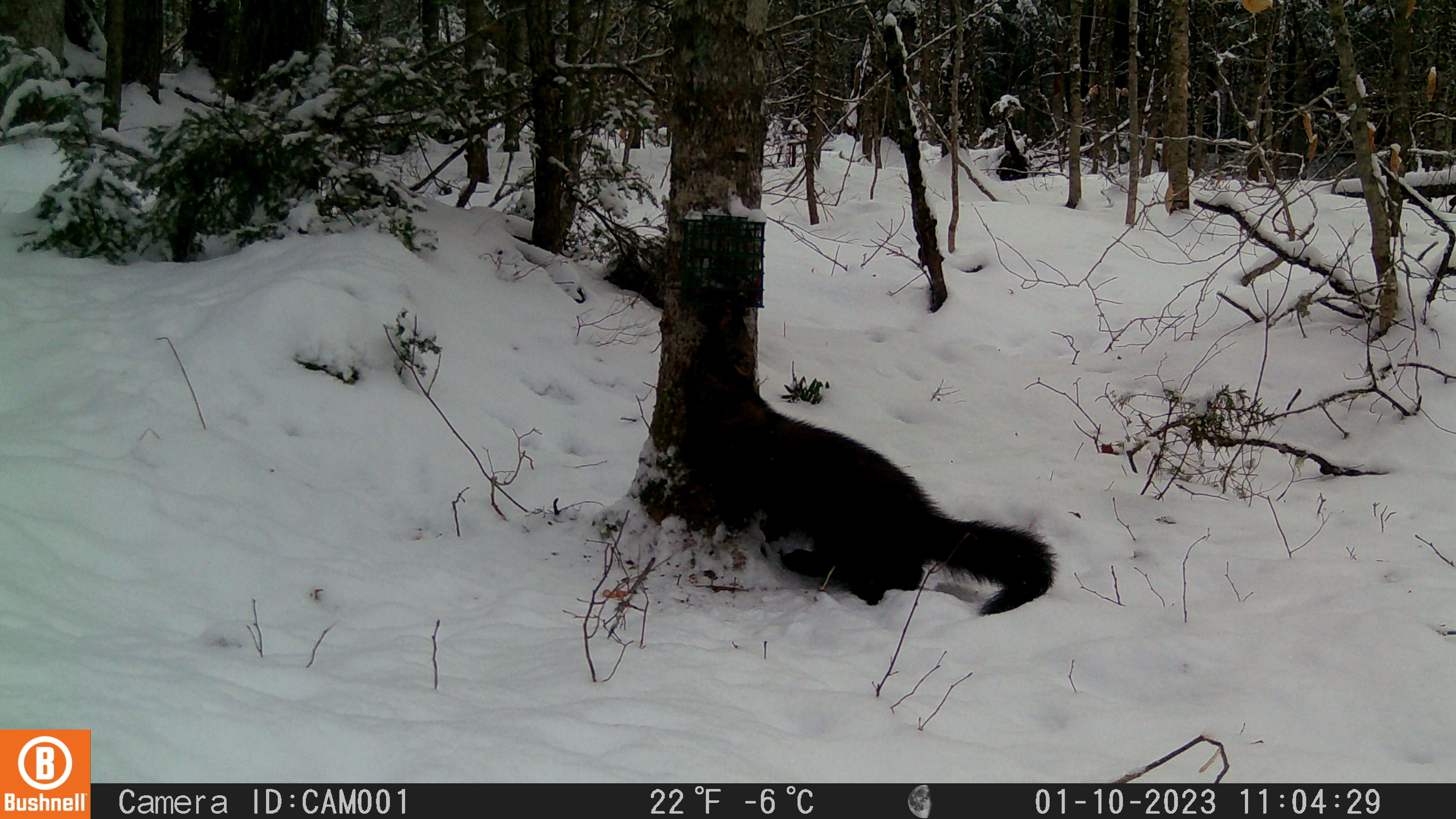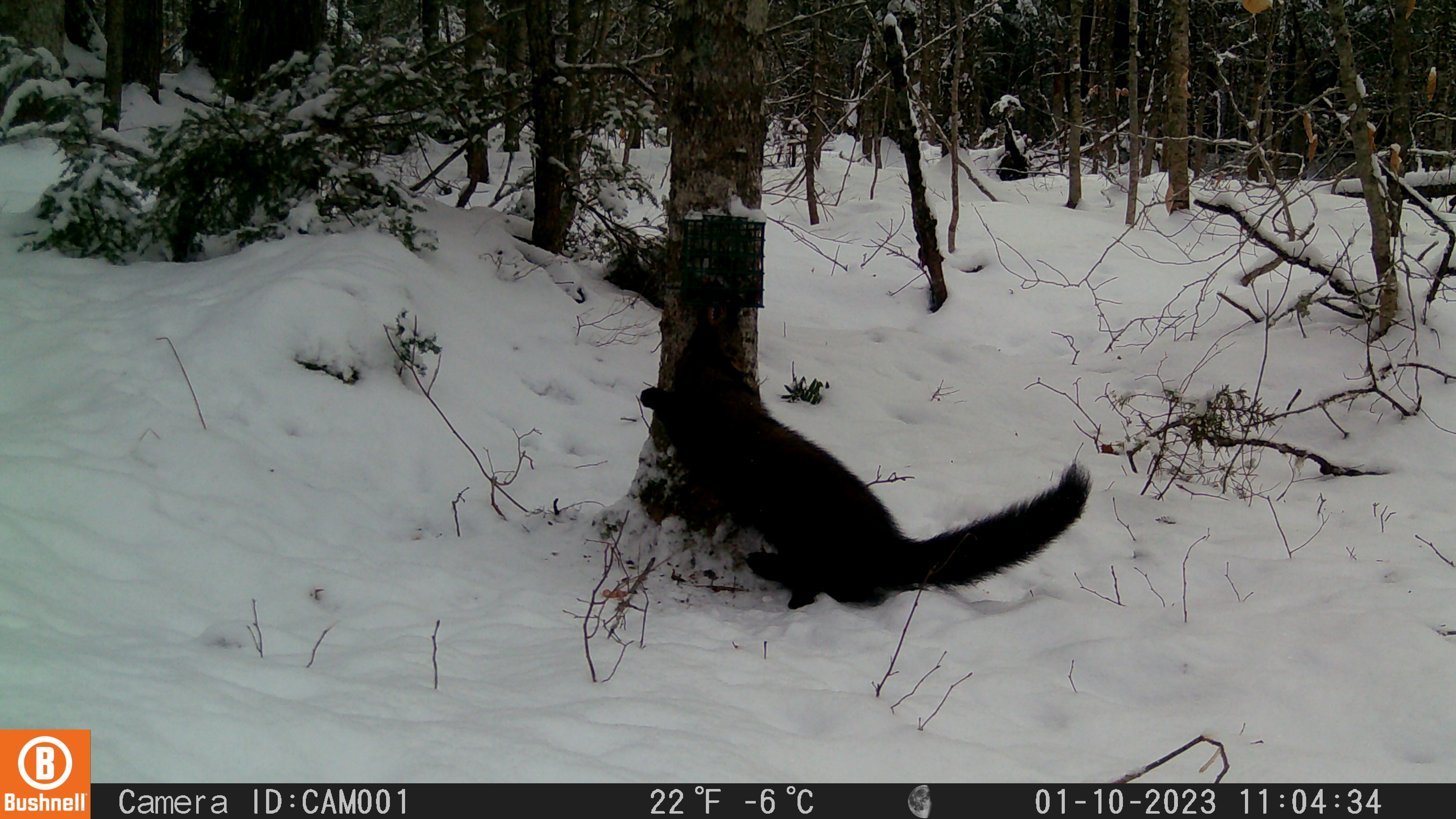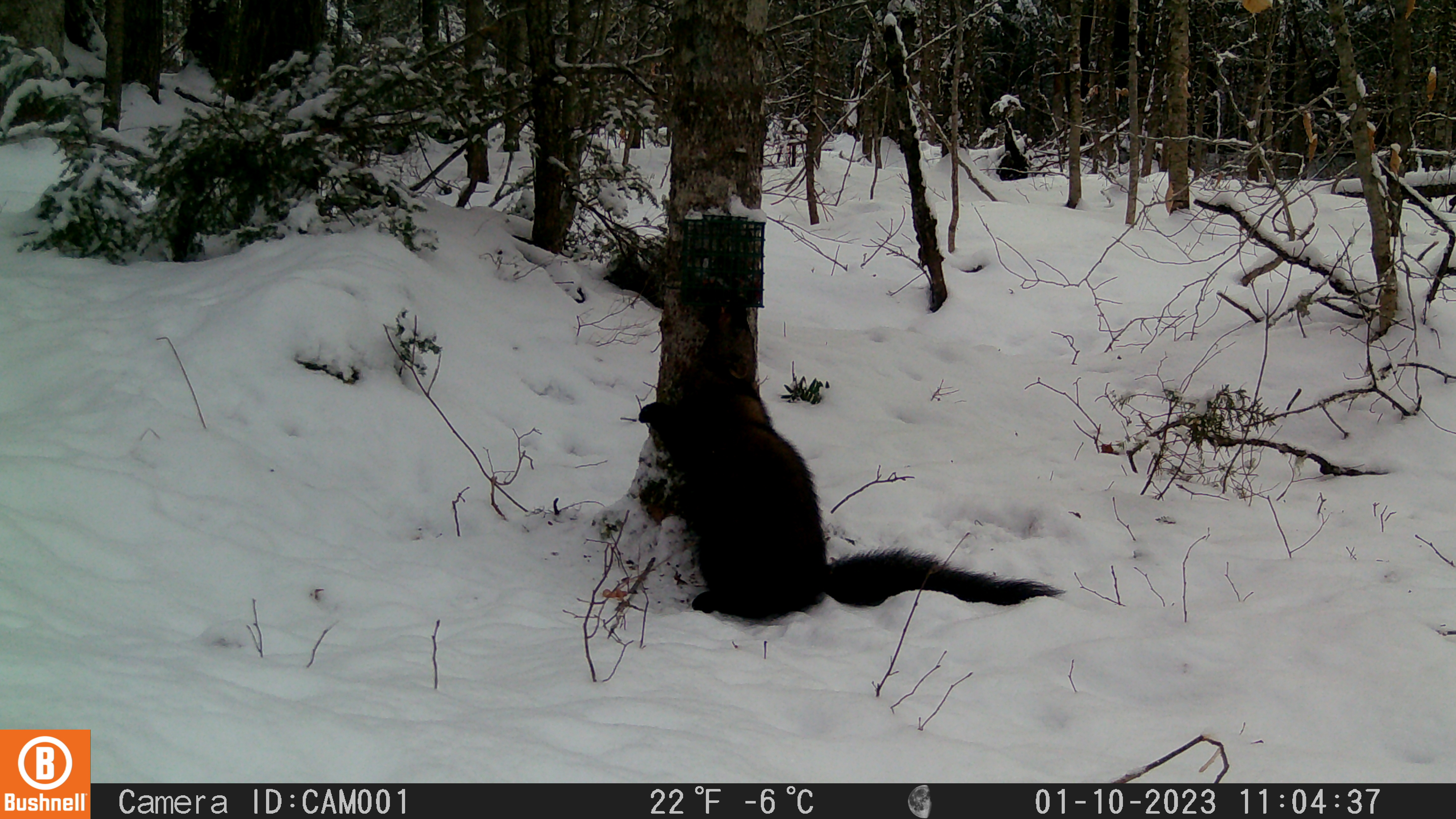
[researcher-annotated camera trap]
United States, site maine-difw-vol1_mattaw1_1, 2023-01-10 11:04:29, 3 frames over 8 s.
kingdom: Animalia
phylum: Chordata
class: Mammalia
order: Carnivora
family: Mustelidae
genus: Pekania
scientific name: Pekania pennanti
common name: fisher